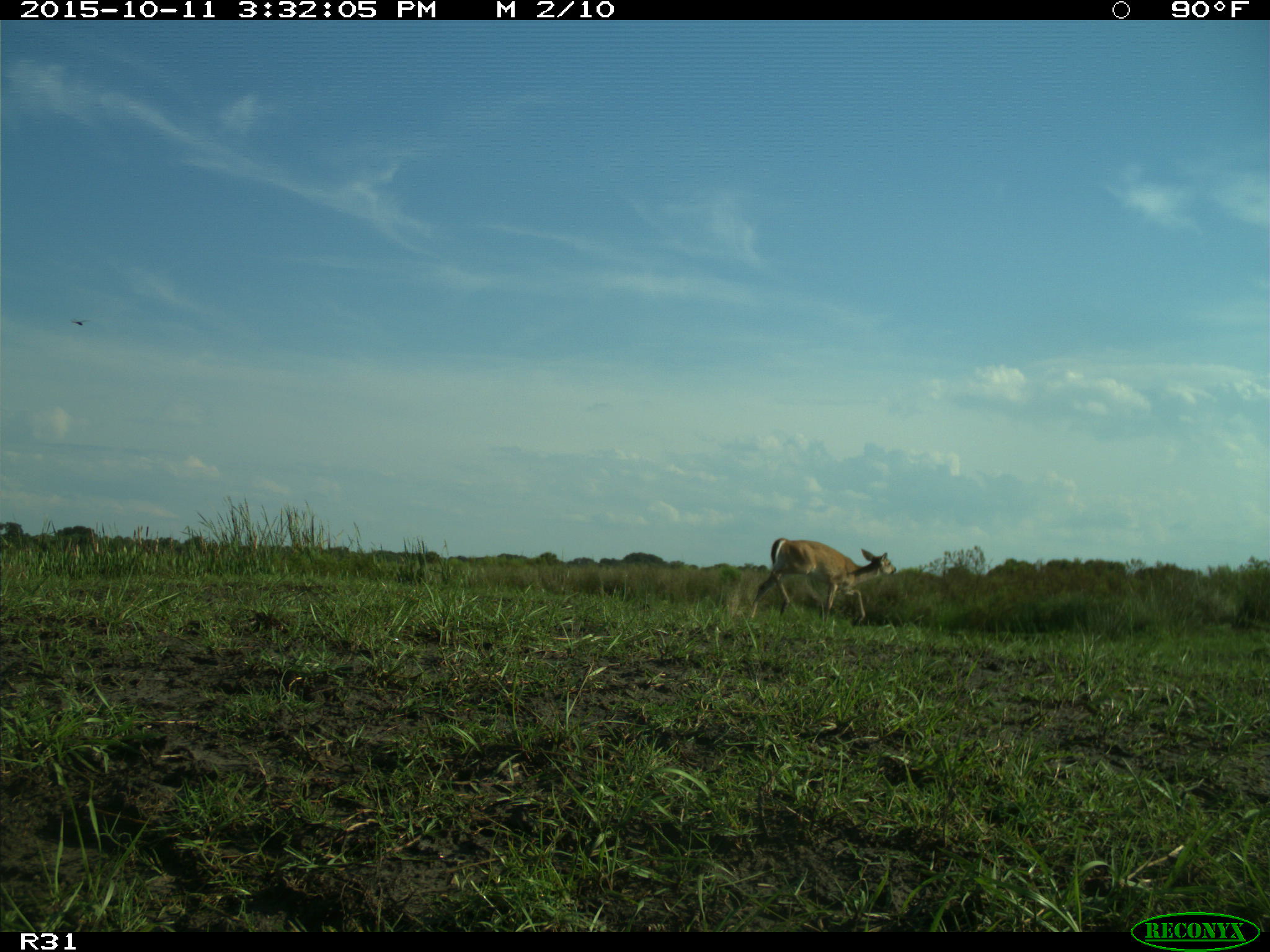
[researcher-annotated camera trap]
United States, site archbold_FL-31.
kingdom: Animalia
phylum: Chordata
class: Mammalia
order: Artiodactyla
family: Cervidae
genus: Odocoileus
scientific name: Odocoileus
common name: deer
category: unidentified deer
Unidentified deer (deer) (Odocoileus).